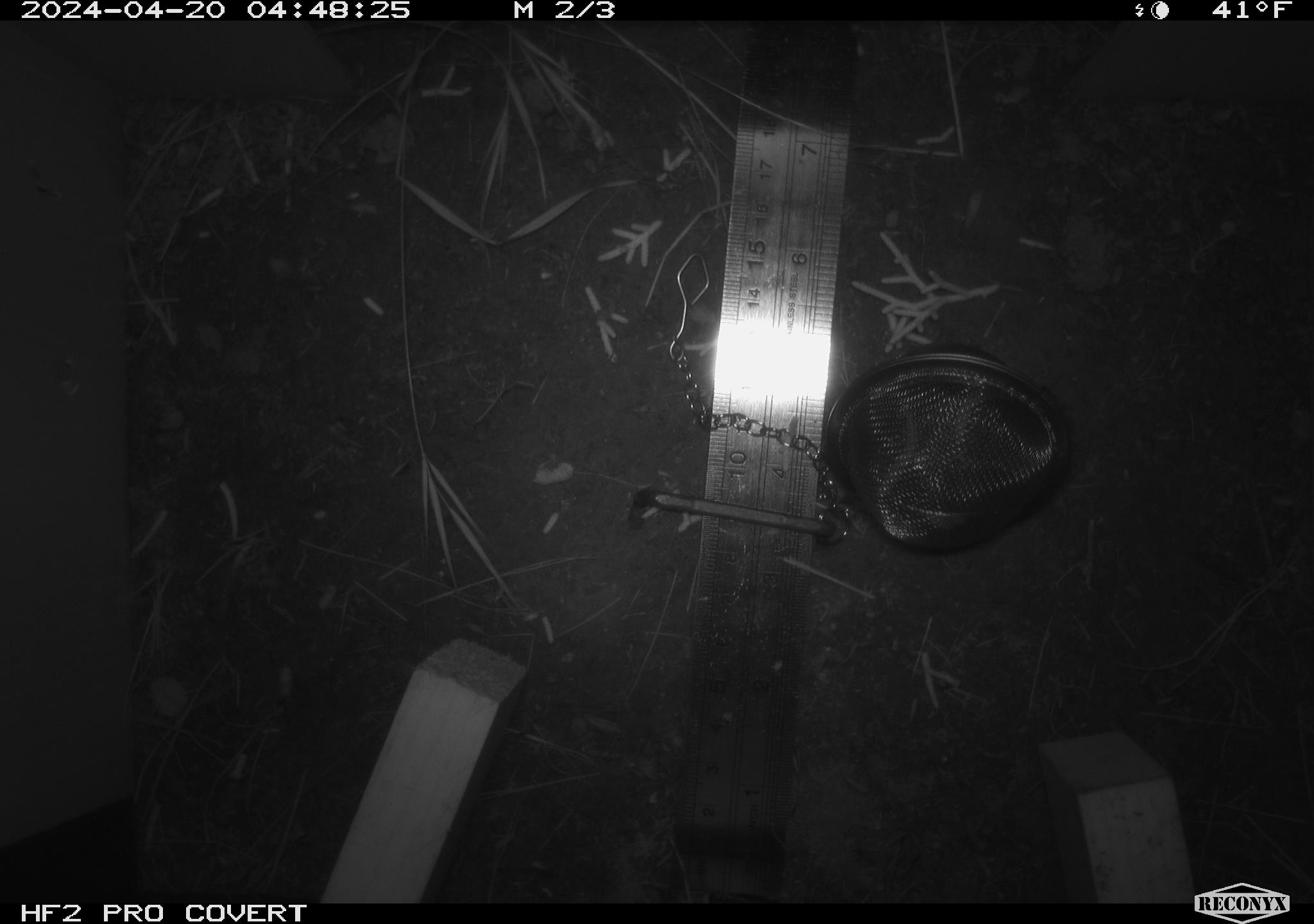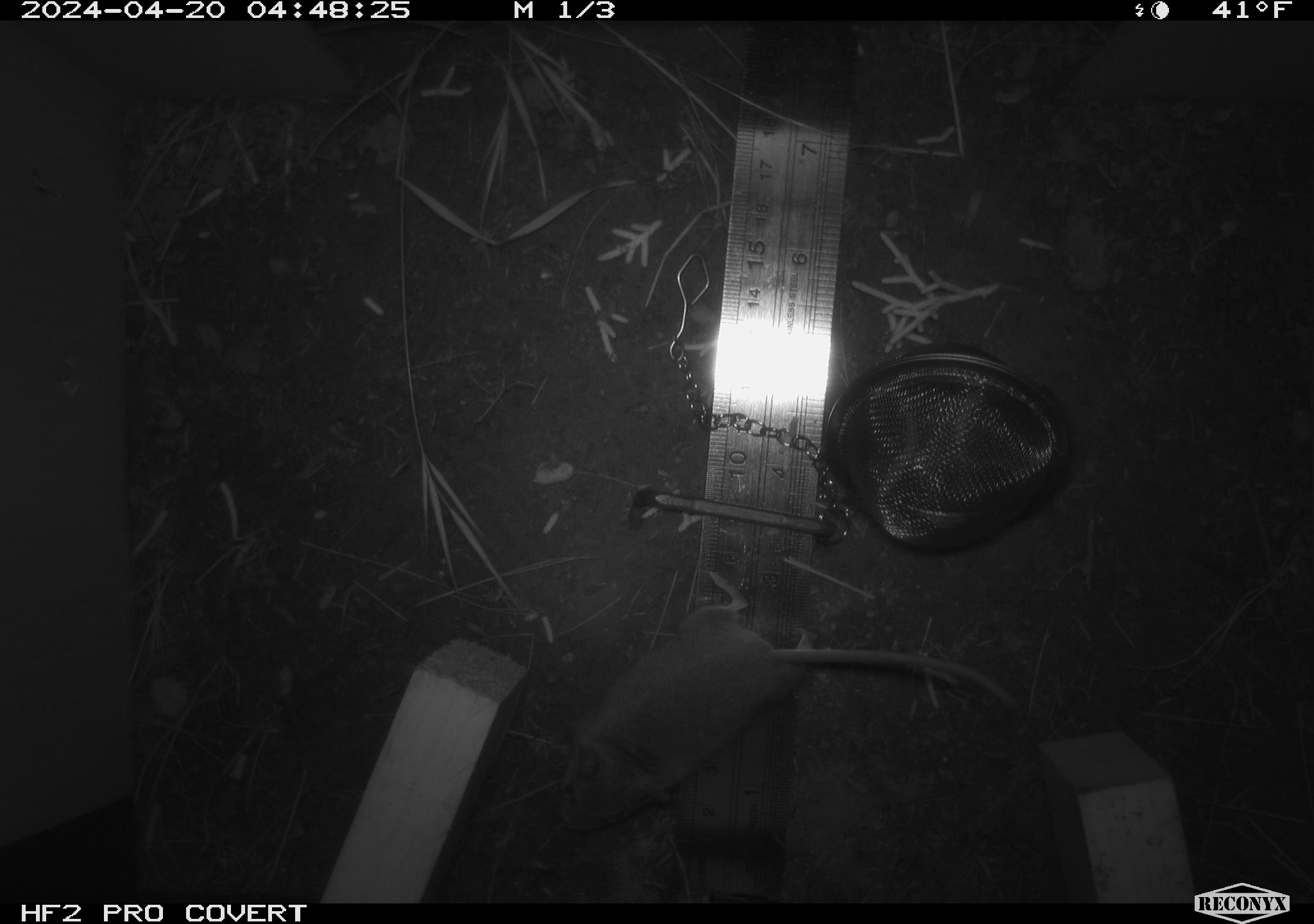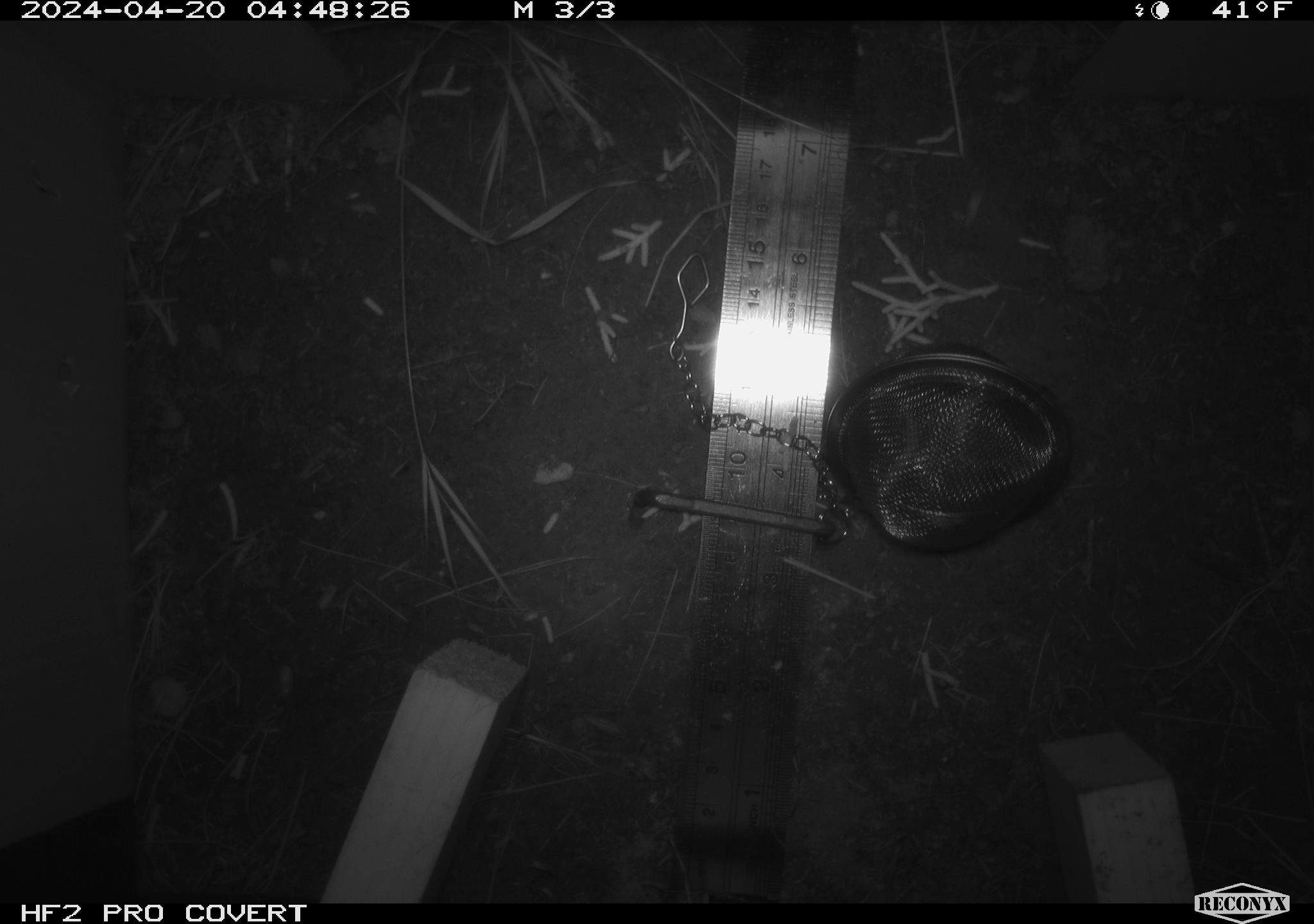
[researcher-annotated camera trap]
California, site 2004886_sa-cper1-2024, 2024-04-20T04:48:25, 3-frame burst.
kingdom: Animalia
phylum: Chordata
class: Mammalia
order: Rodentia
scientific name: Rodentia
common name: rodent